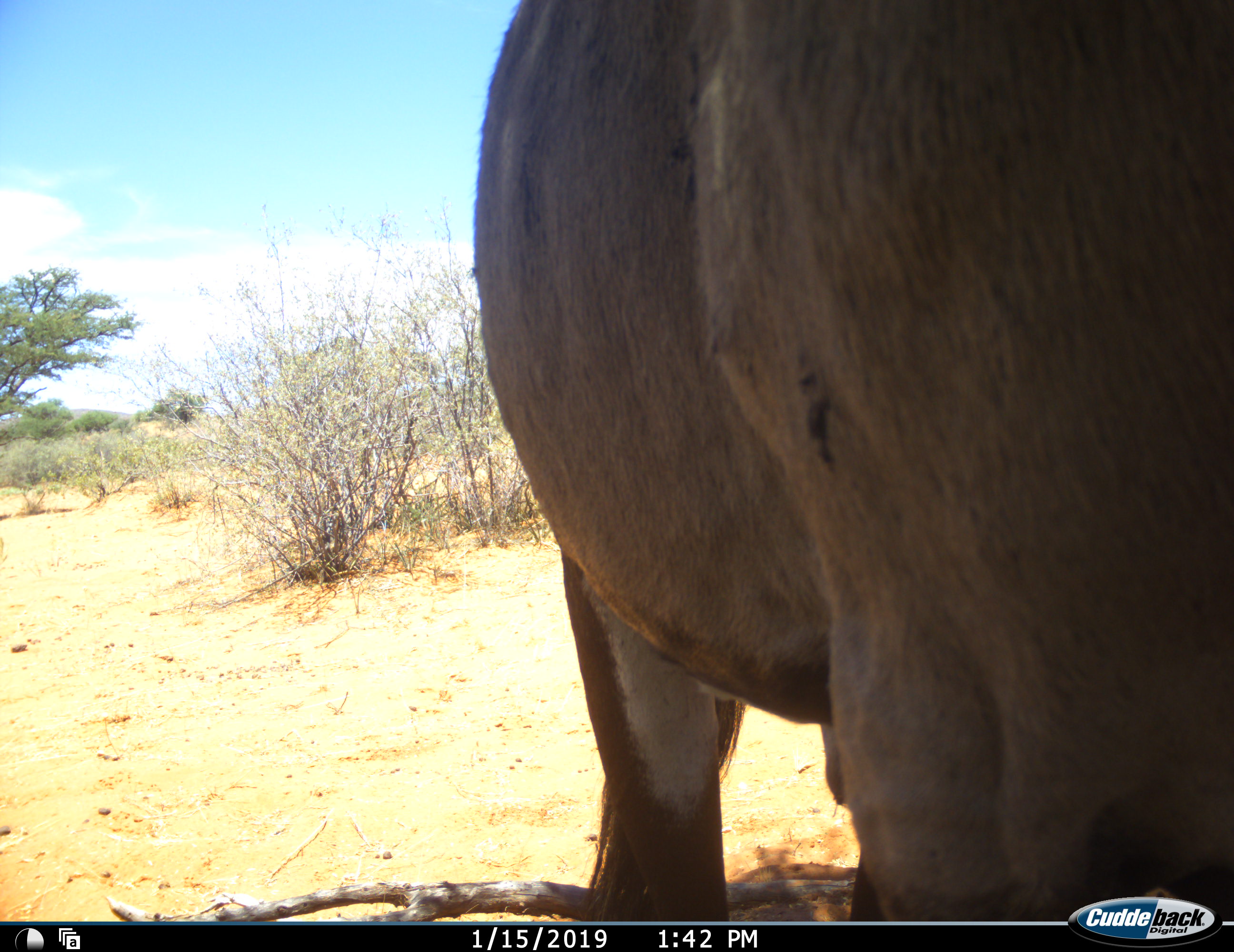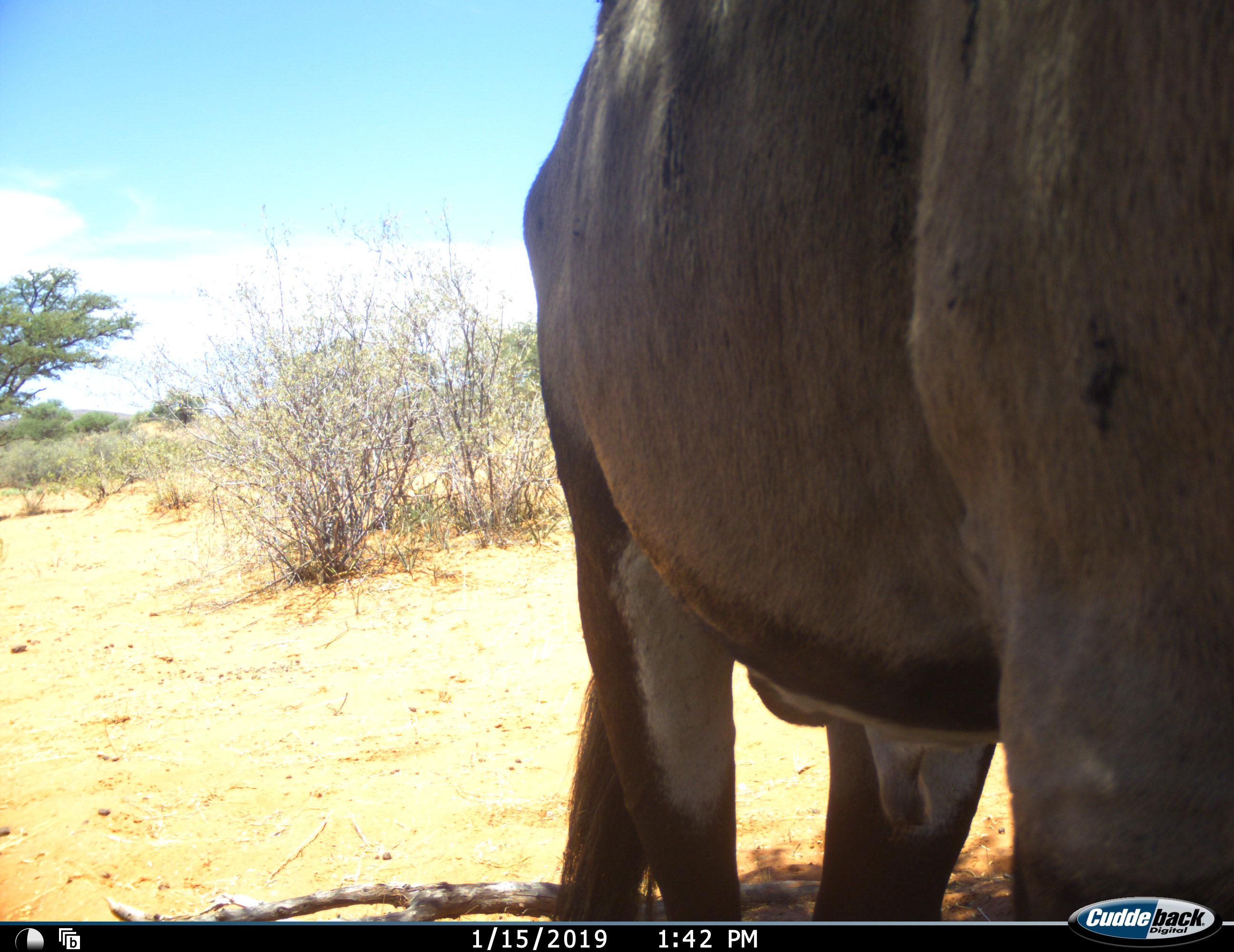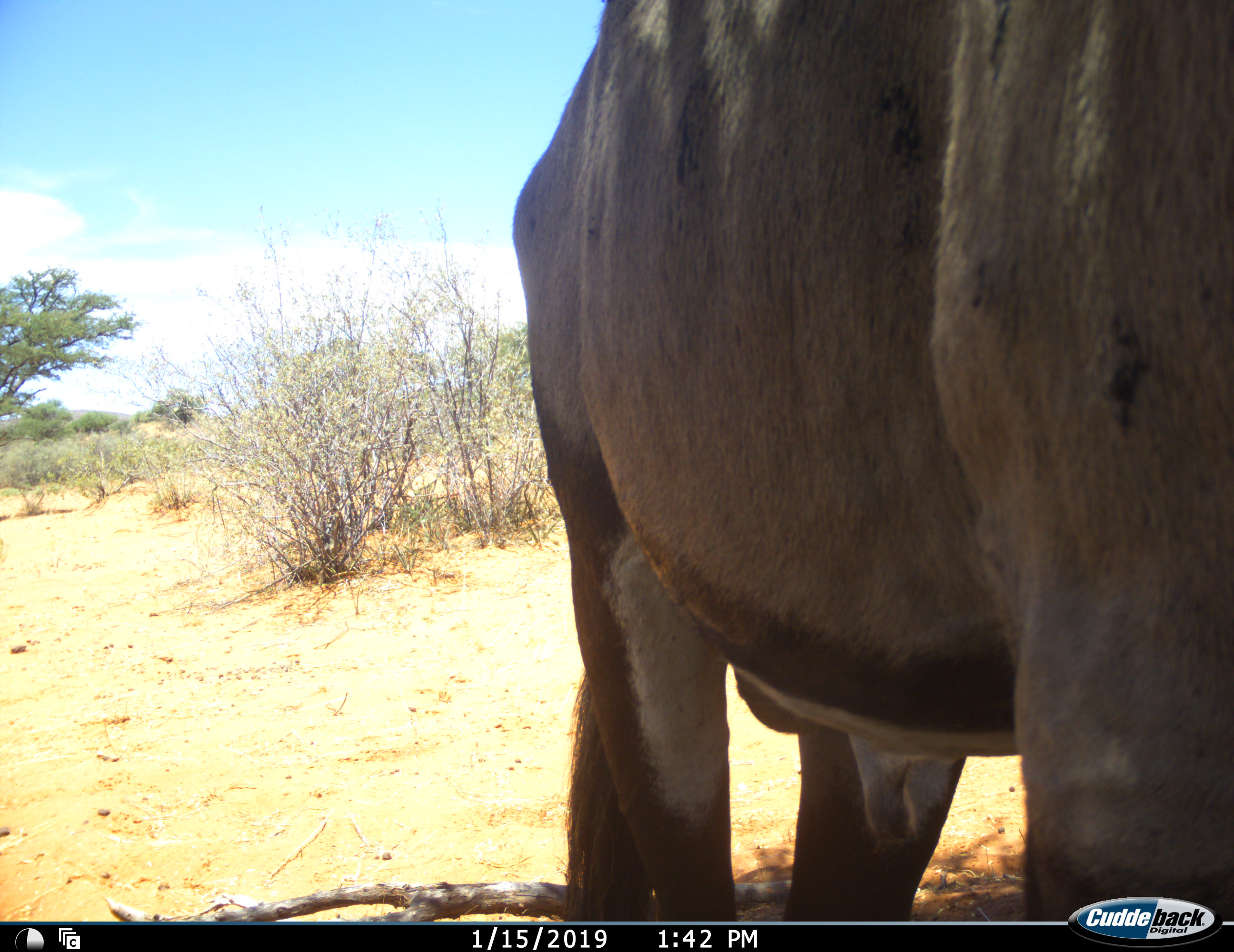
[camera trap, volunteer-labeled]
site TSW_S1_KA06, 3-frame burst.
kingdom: Animalia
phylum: Chordata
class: Mammalia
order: Artiodactyla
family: Bovidae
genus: Oryx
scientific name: Oryx gazella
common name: gemsbok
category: oryx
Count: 1.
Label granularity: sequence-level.